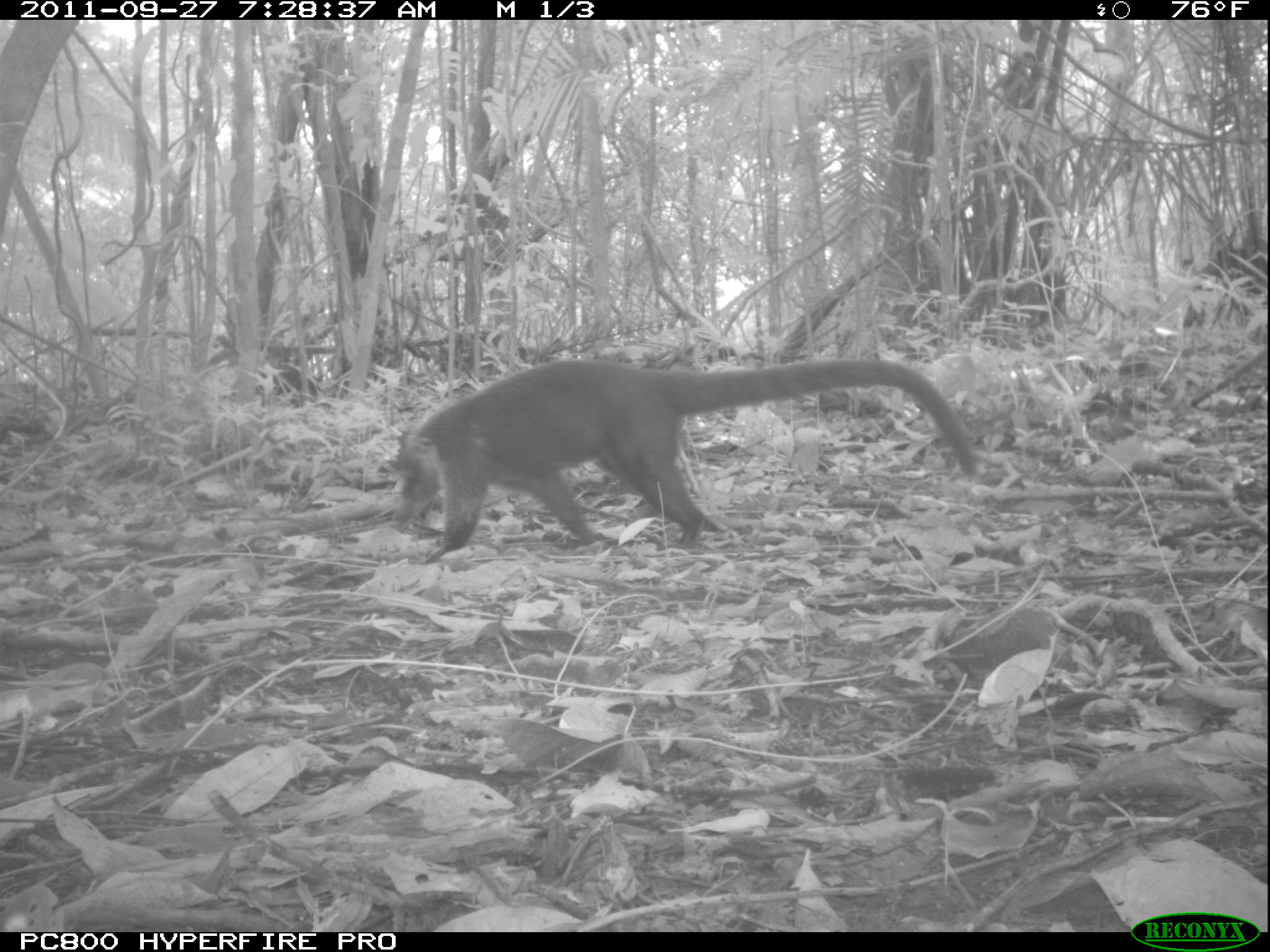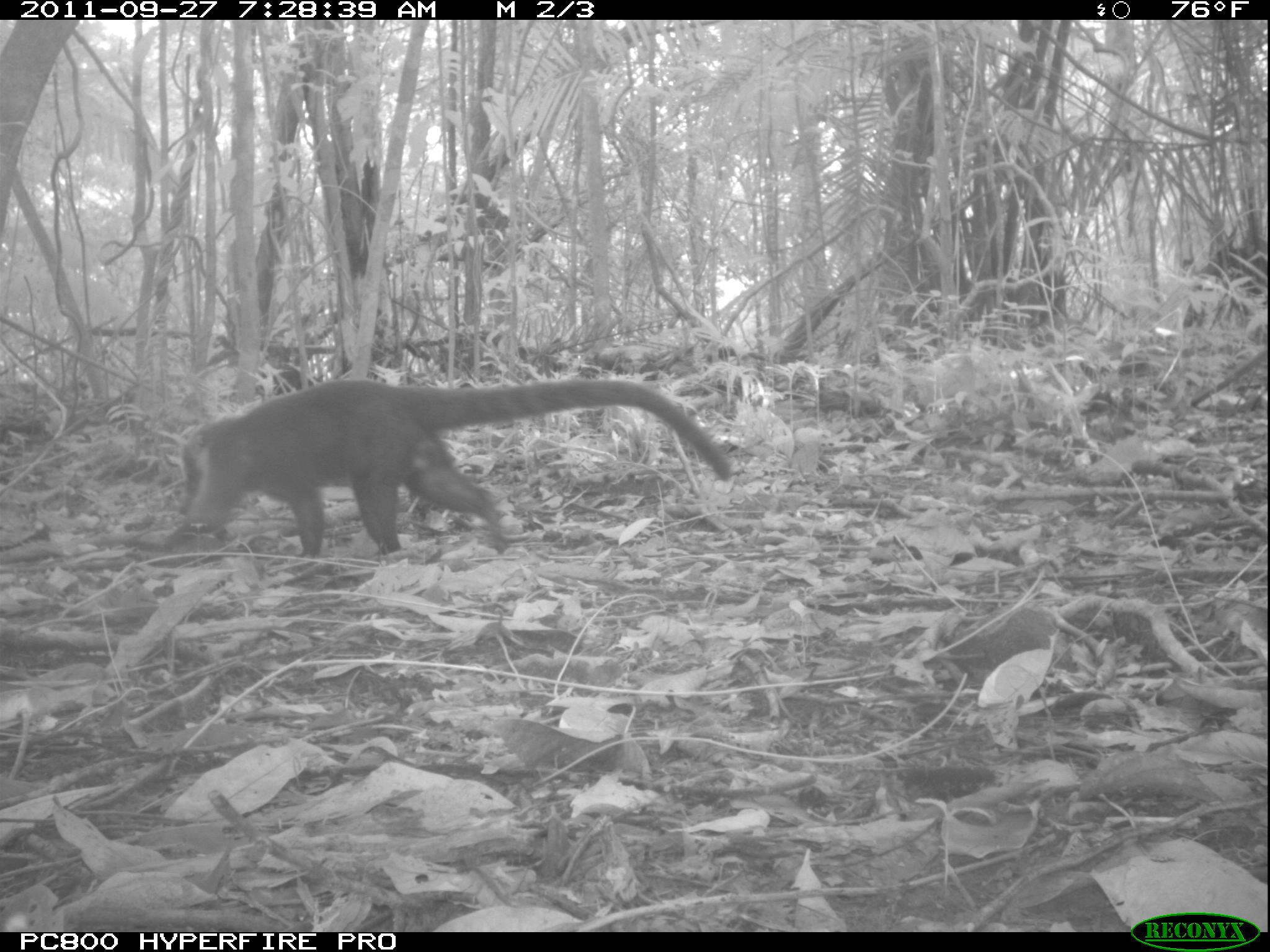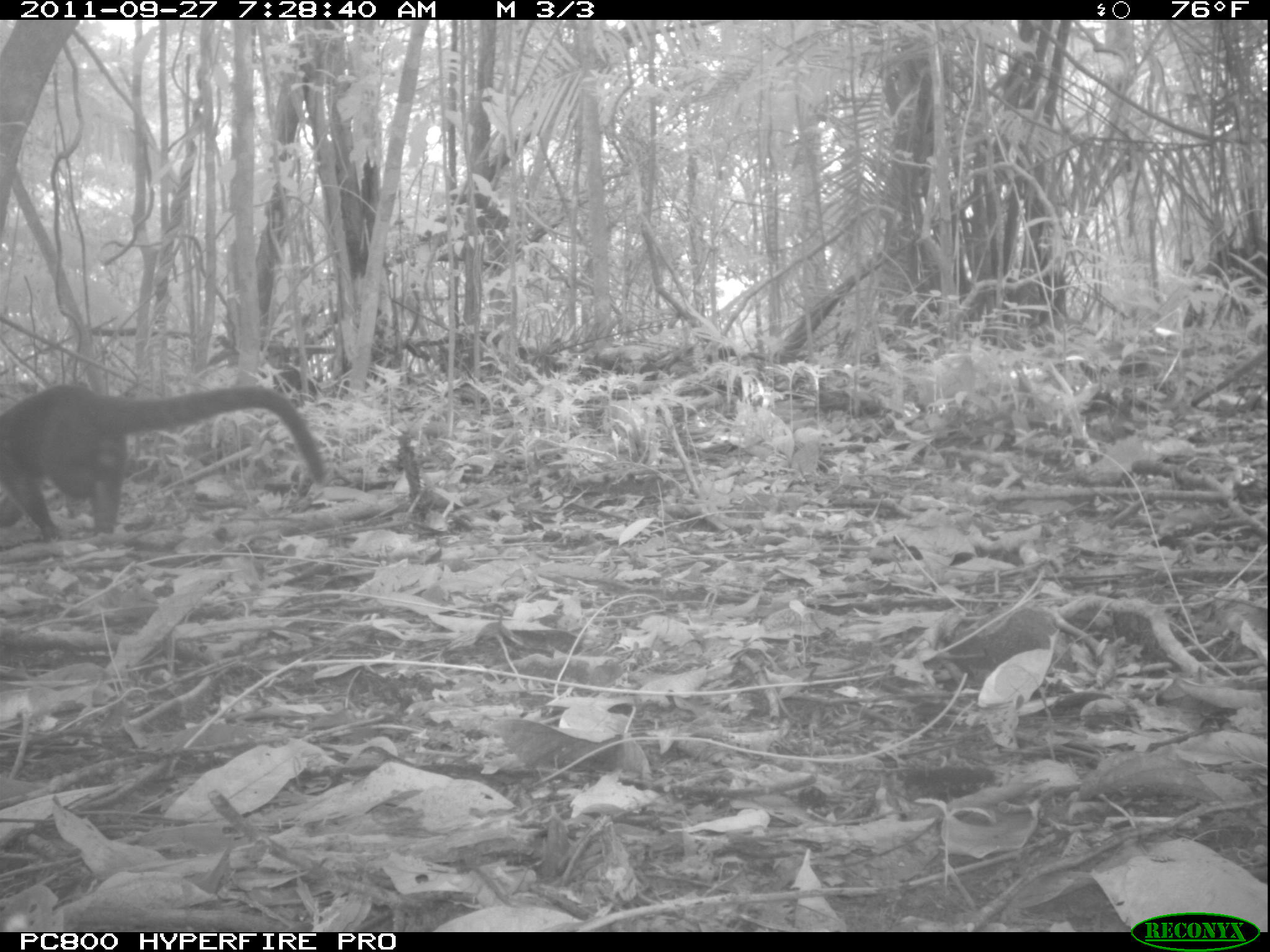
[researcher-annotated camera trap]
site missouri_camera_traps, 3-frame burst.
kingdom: Animalia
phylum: Chordata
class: Mammalia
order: Carnivora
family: Procyonidae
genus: Nasua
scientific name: Nasua narica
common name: white-nosed coati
White-nosed coati (Nasua narica). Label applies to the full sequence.